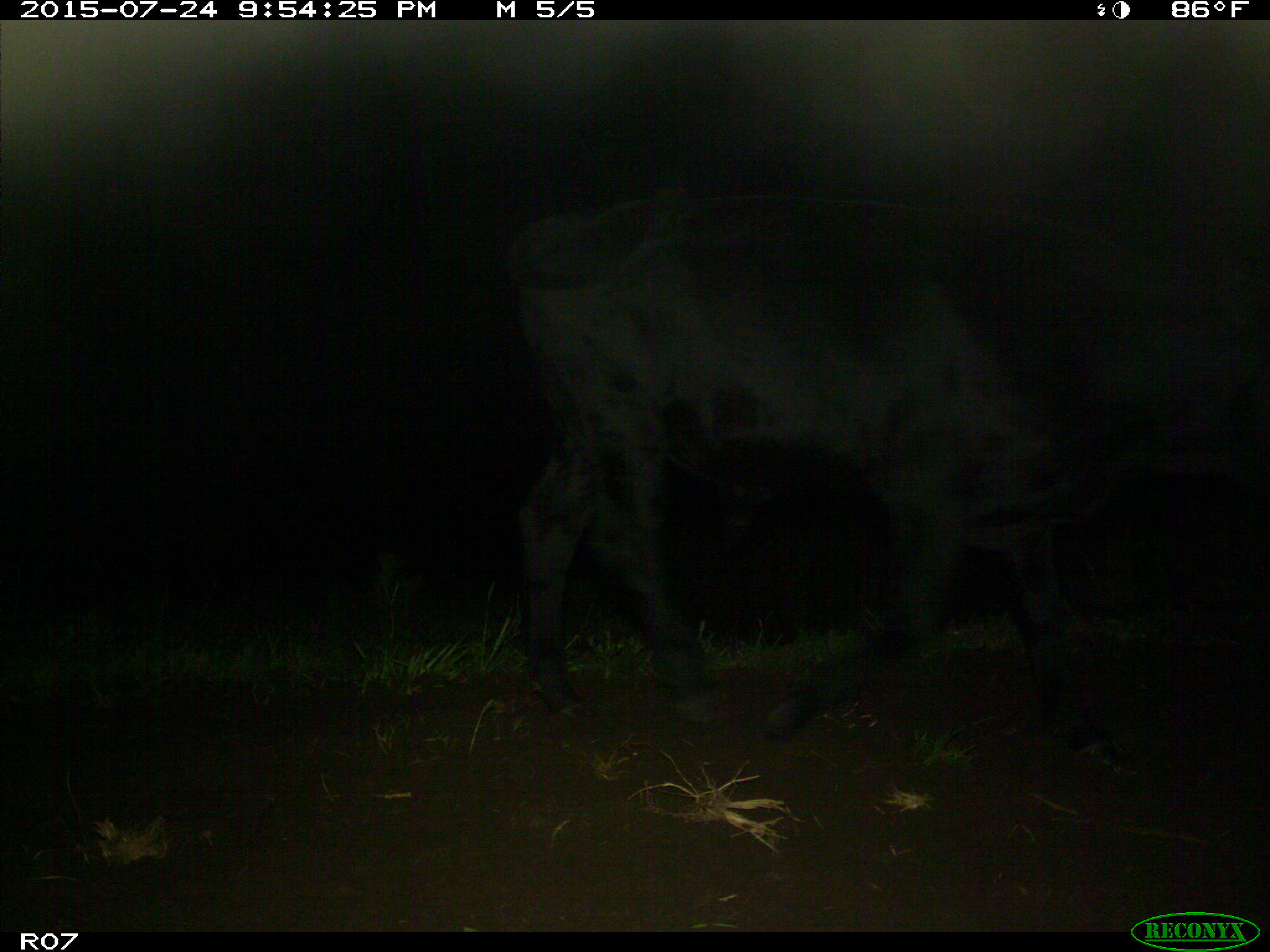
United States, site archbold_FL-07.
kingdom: Animalia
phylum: Chordata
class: Mammalia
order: Artiodactyla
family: Bovidae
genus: Bos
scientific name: Bos taurus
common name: domestic cow